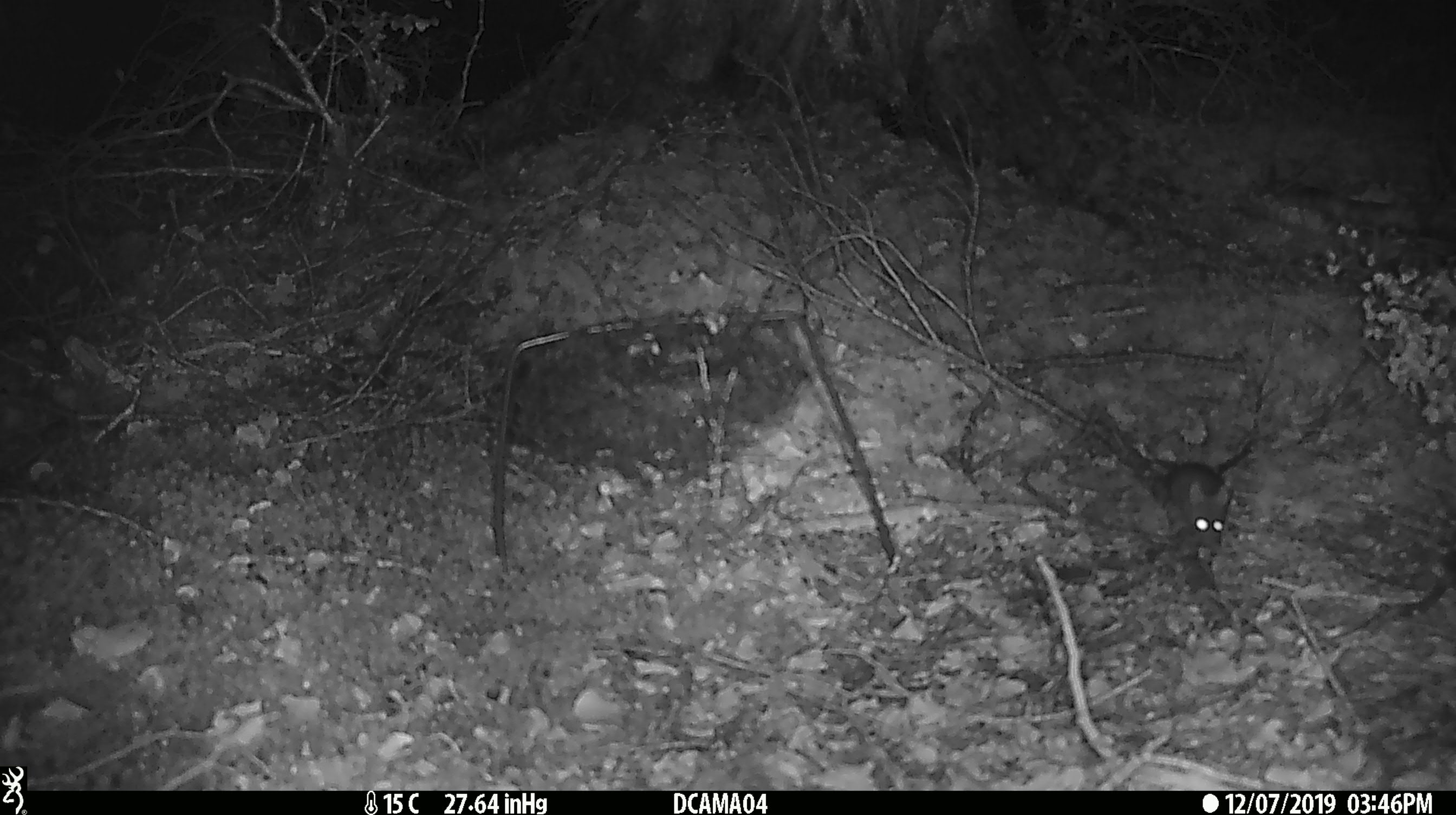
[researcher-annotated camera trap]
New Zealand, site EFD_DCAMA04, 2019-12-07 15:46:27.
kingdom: Animalia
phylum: Chordata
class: Mammalia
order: Rodentia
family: Muridae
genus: Mus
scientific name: Mus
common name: mouse